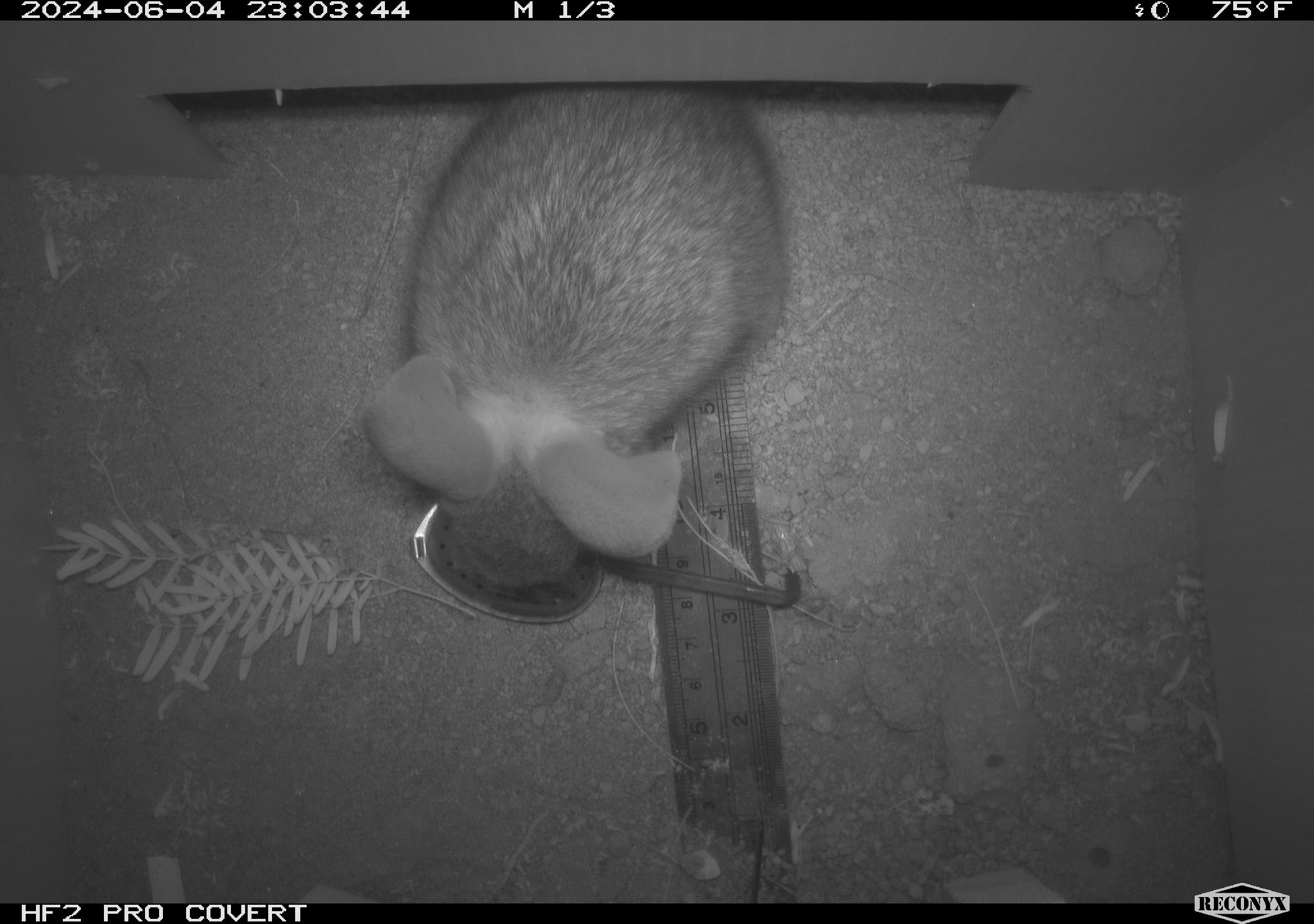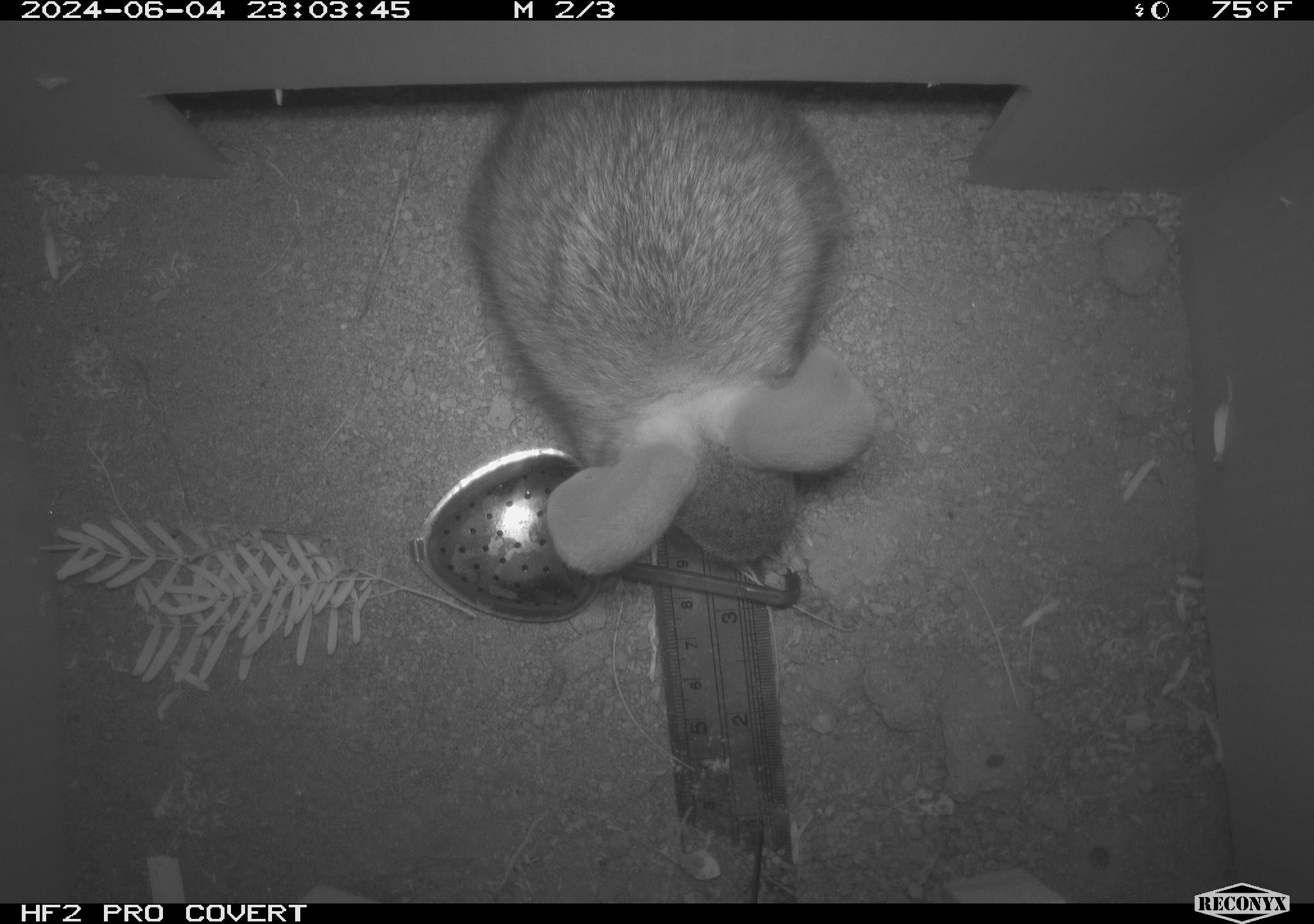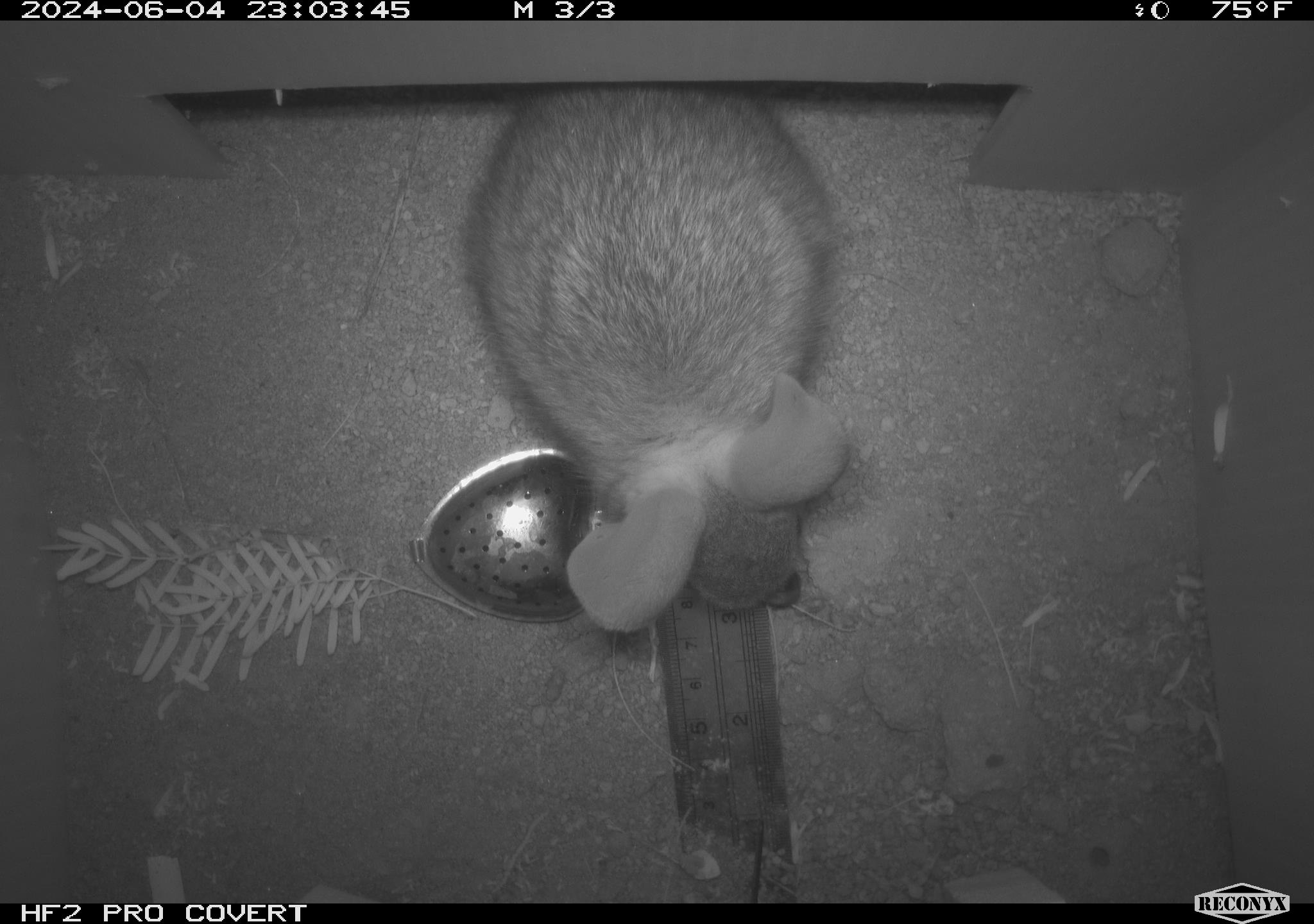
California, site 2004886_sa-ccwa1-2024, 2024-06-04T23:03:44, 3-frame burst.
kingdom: Animalia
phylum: Chordata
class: Mammalia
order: Lagomorpha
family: Leporidae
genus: Sylvilagus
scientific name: Sylvilagus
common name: cottontail rabbits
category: sylvilagus species